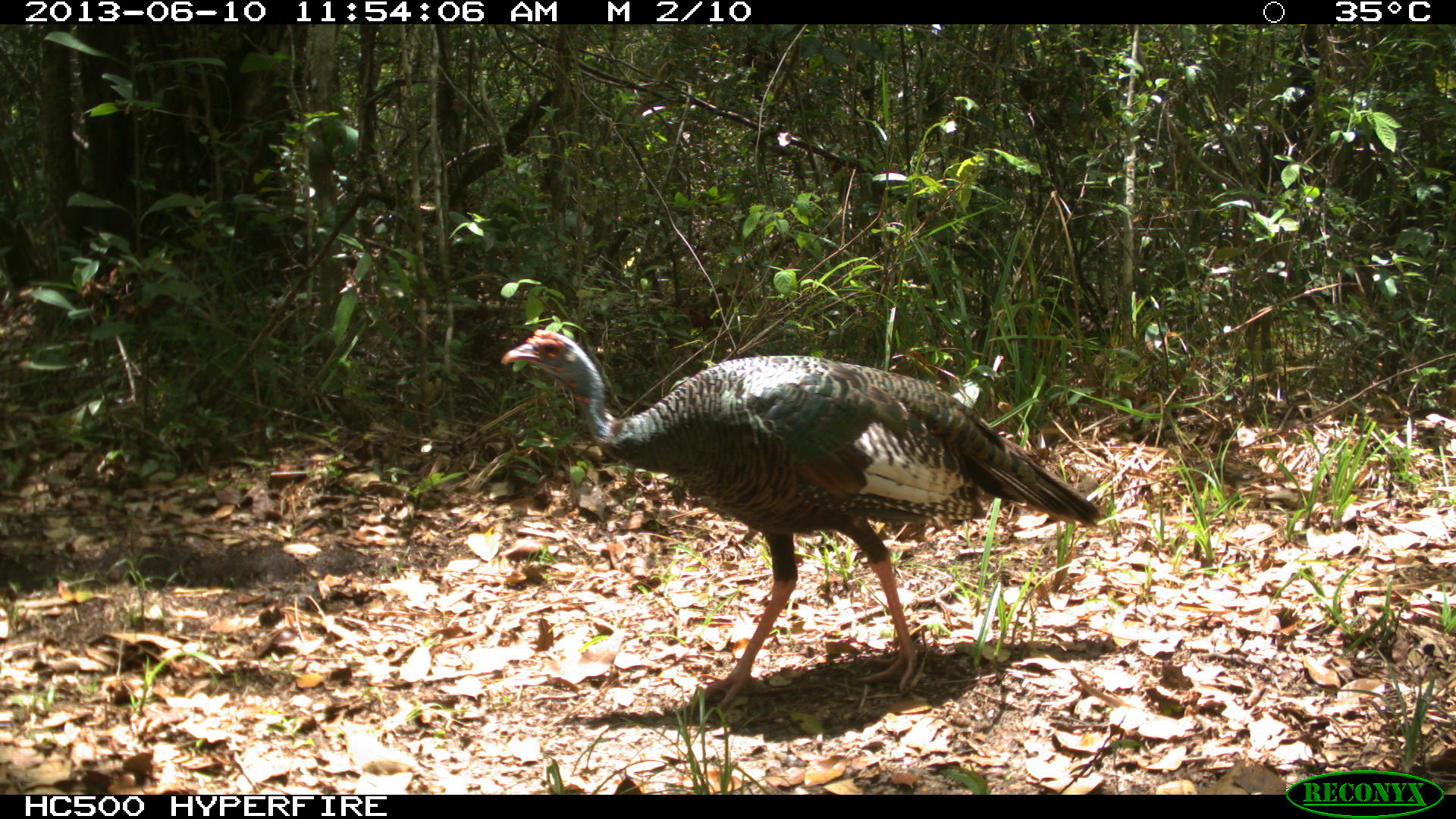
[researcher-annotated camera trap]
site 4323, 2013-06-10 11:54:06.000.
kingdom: Animalia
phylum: Chordata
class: Aves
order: Galliformes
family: Phasianidae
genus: Meleagris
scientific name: Meleagris ocellata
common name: ocellated turkey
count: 1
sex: female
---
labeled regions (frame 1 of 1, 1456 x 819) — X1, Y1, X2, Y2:
meleagris ocellata: 496, 328, 1103, 711